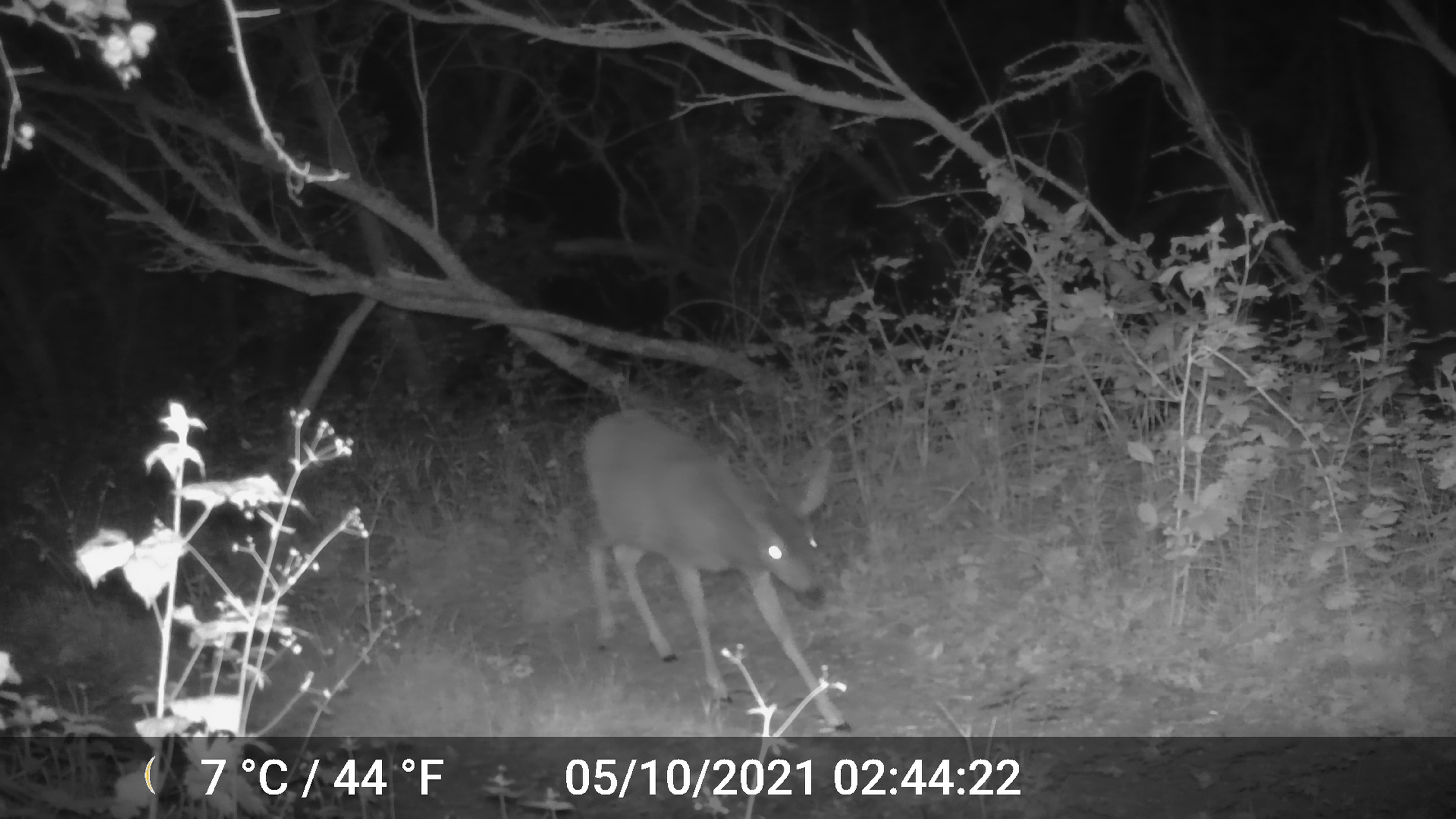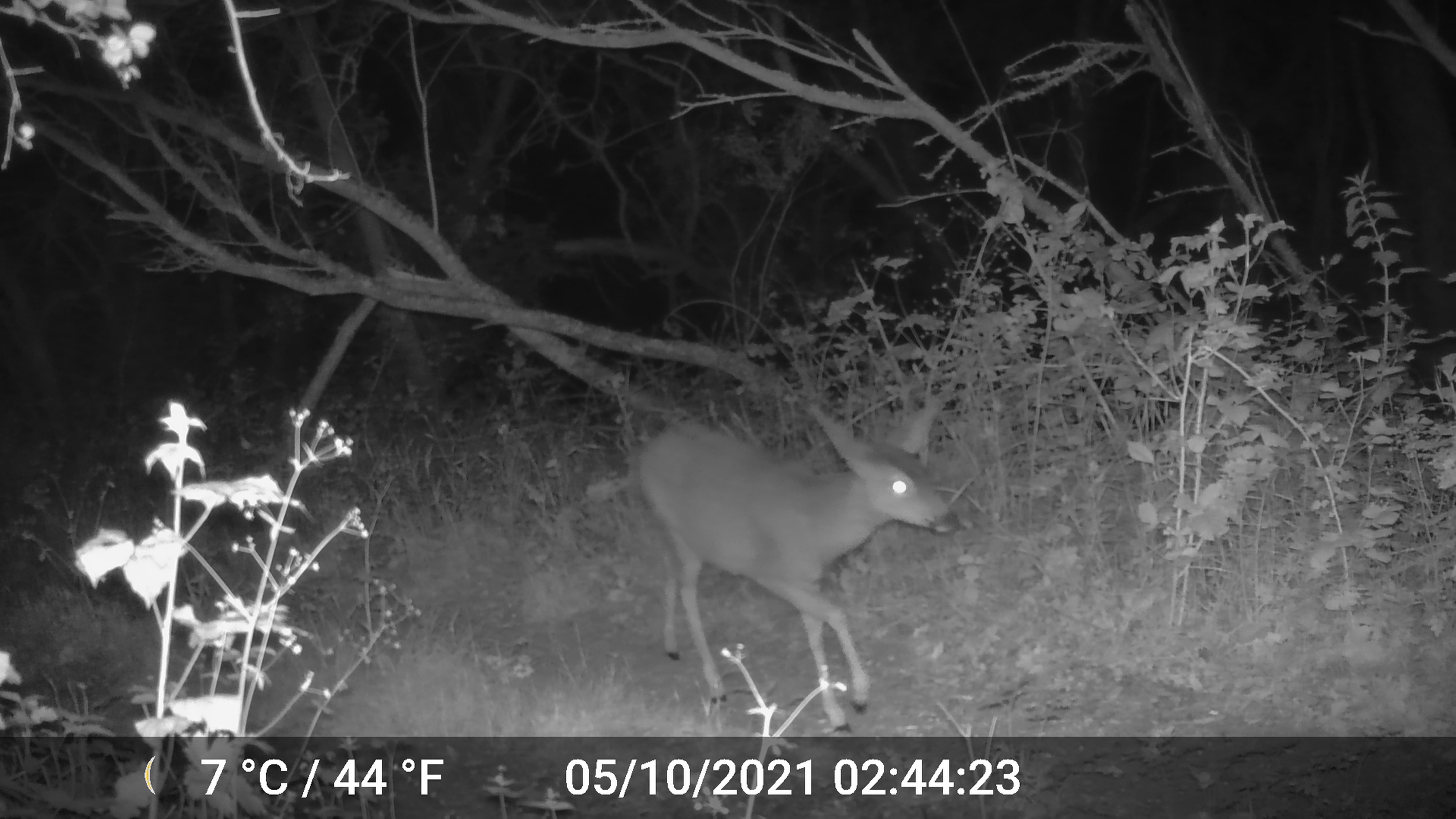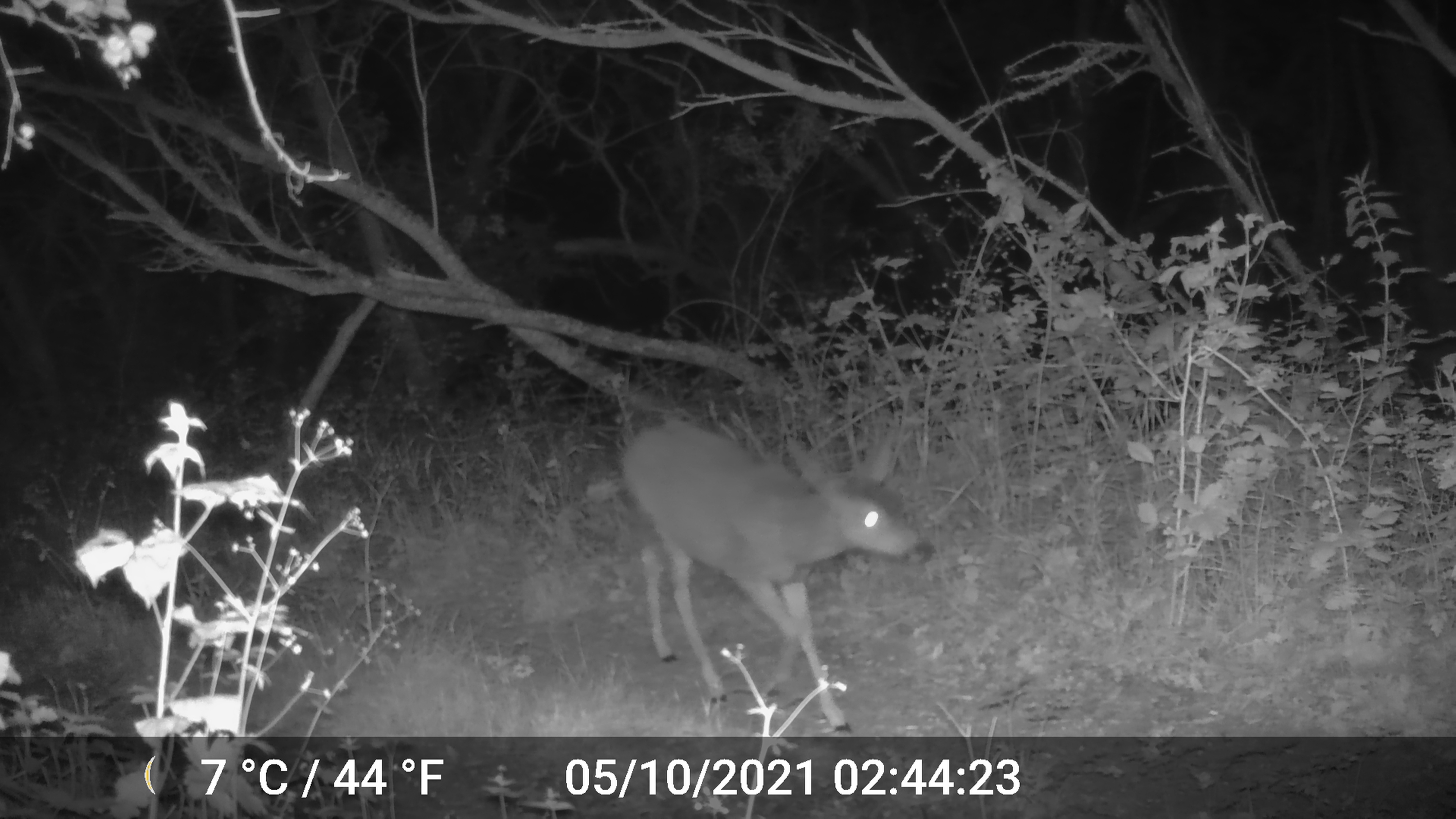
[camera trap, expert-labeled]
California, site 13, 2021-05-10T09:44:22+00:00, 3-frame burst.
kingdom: Animalia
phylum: Chordata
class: Mammalia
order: Artiodactyla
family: Cervidae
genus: Odocoileus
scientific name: Odocoileus hemionus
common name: mule deer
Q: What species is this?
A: Mule deer (Odocoileus hemionus).